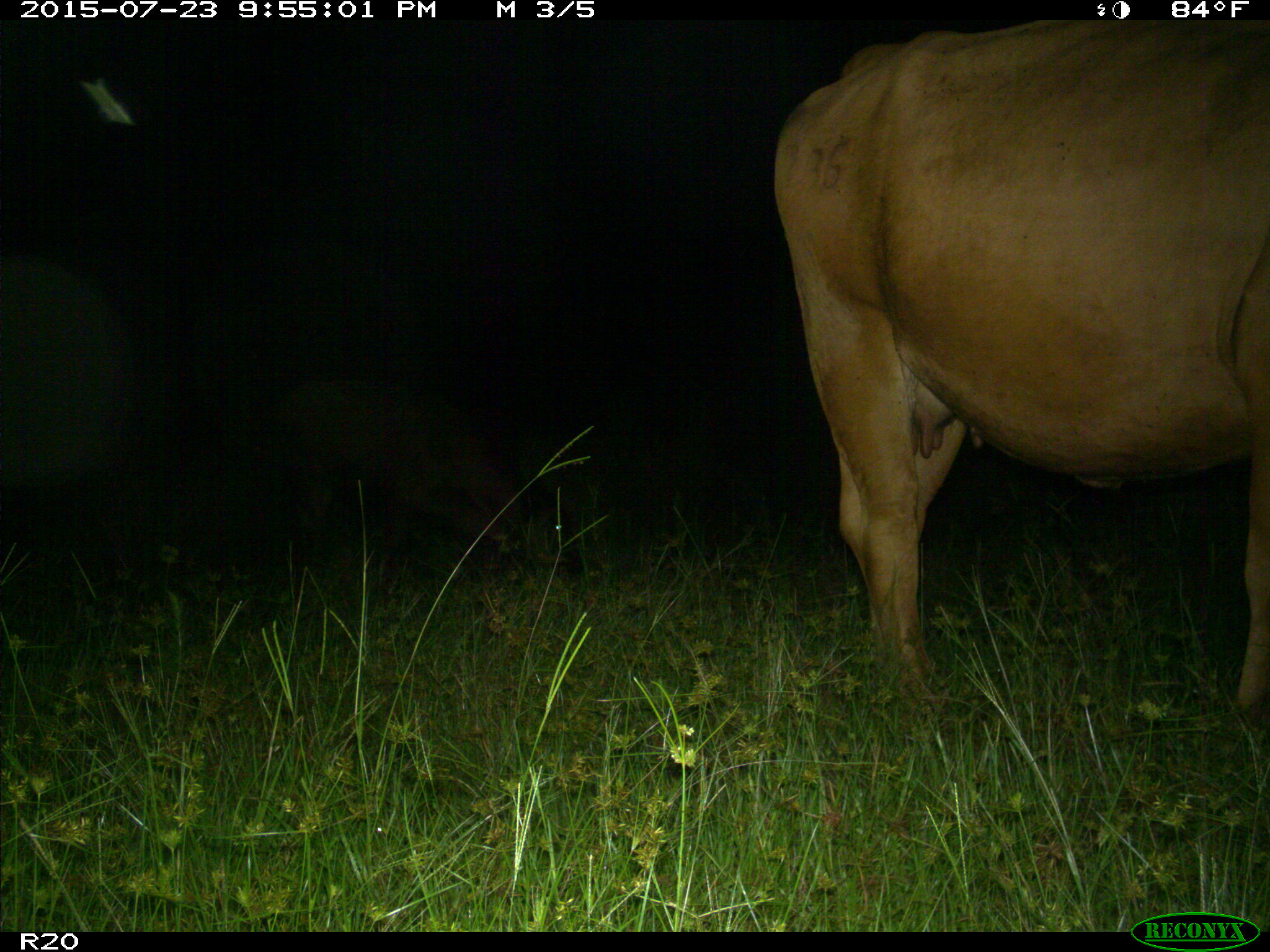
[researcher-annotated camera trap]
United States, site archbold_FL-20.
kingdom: Animalia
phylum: Chordata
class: Mammalia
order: Artiodactyla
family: Bovidae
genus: Bos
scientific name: Bos taurus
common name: domestic cow